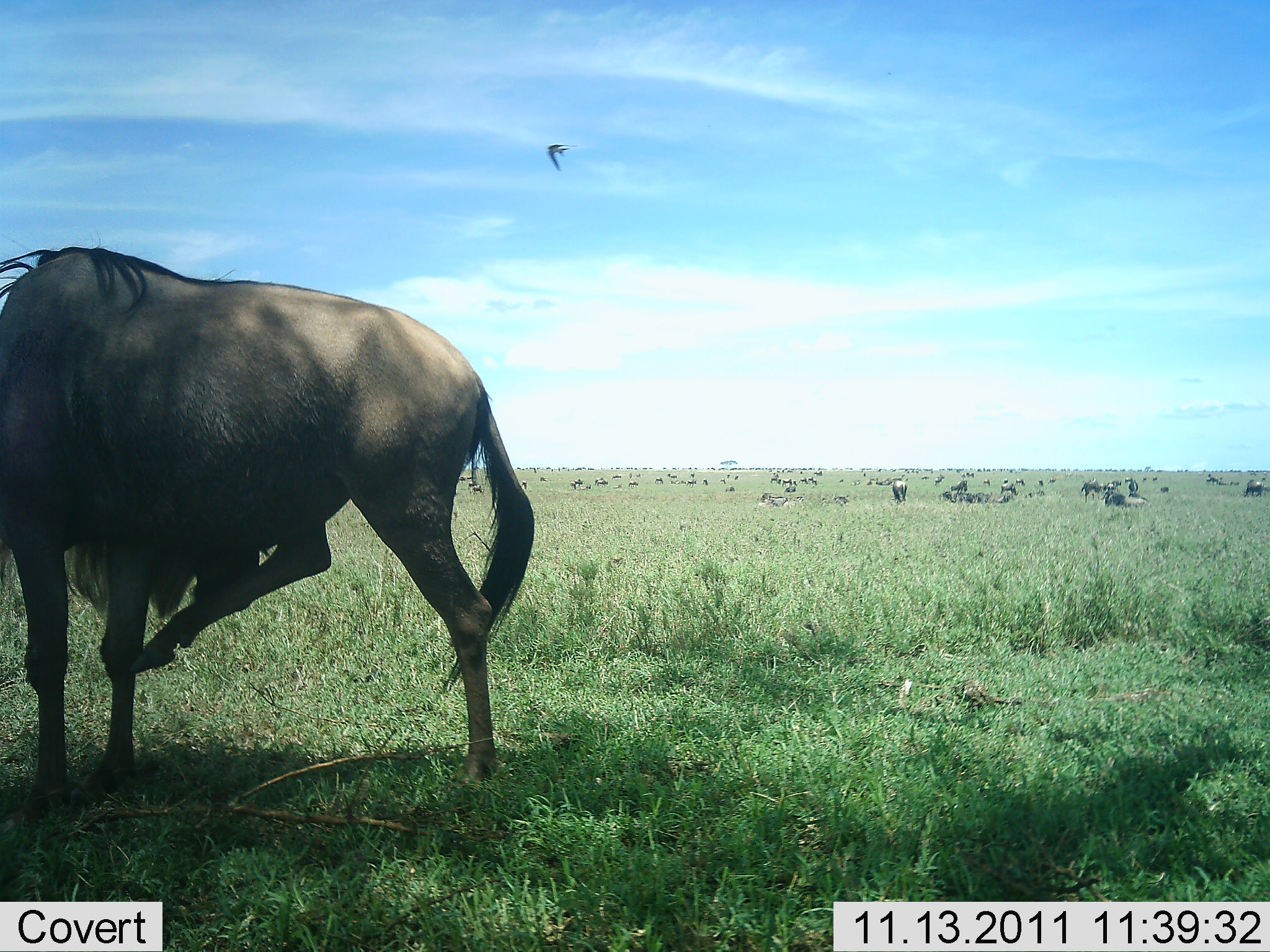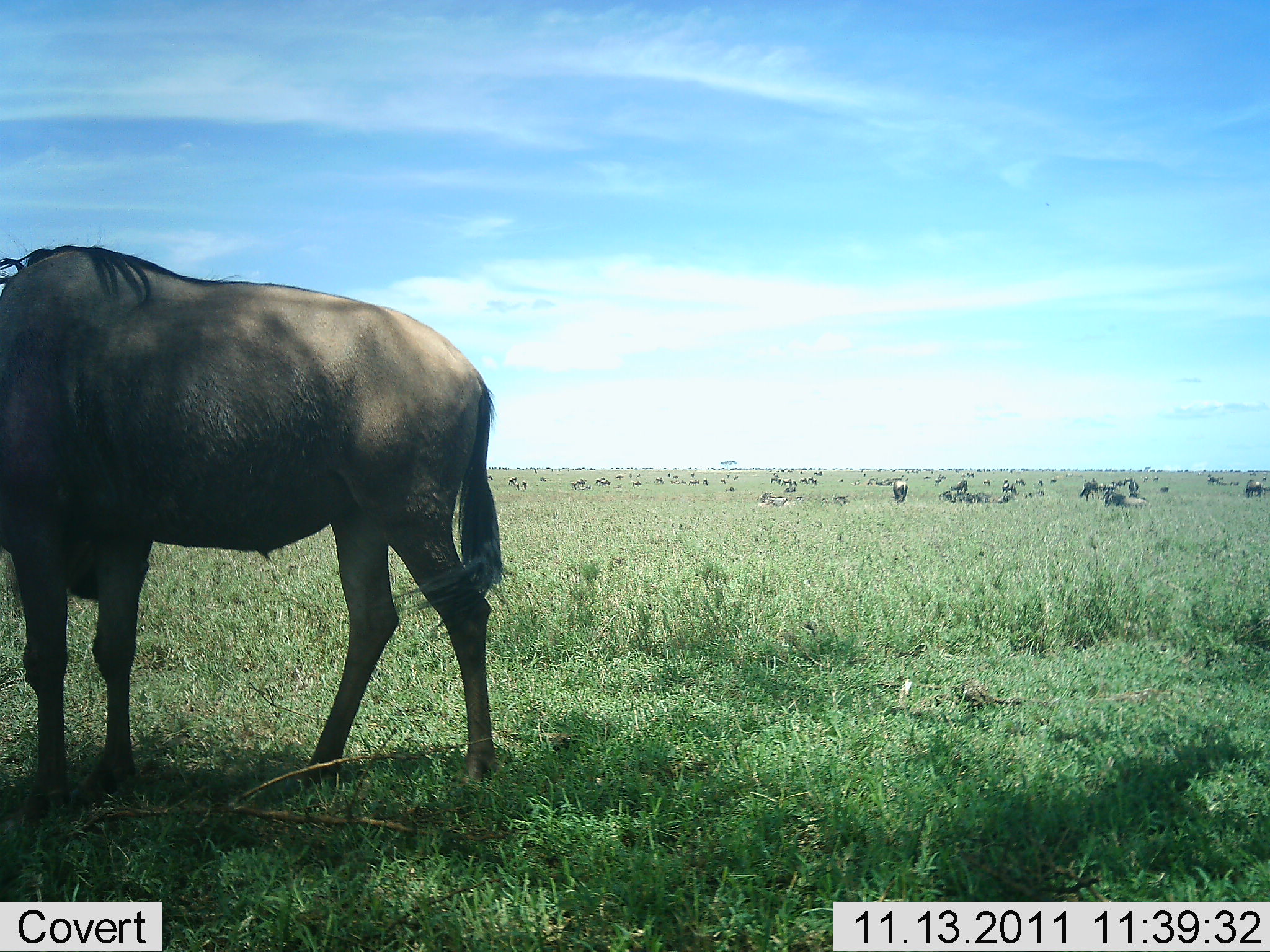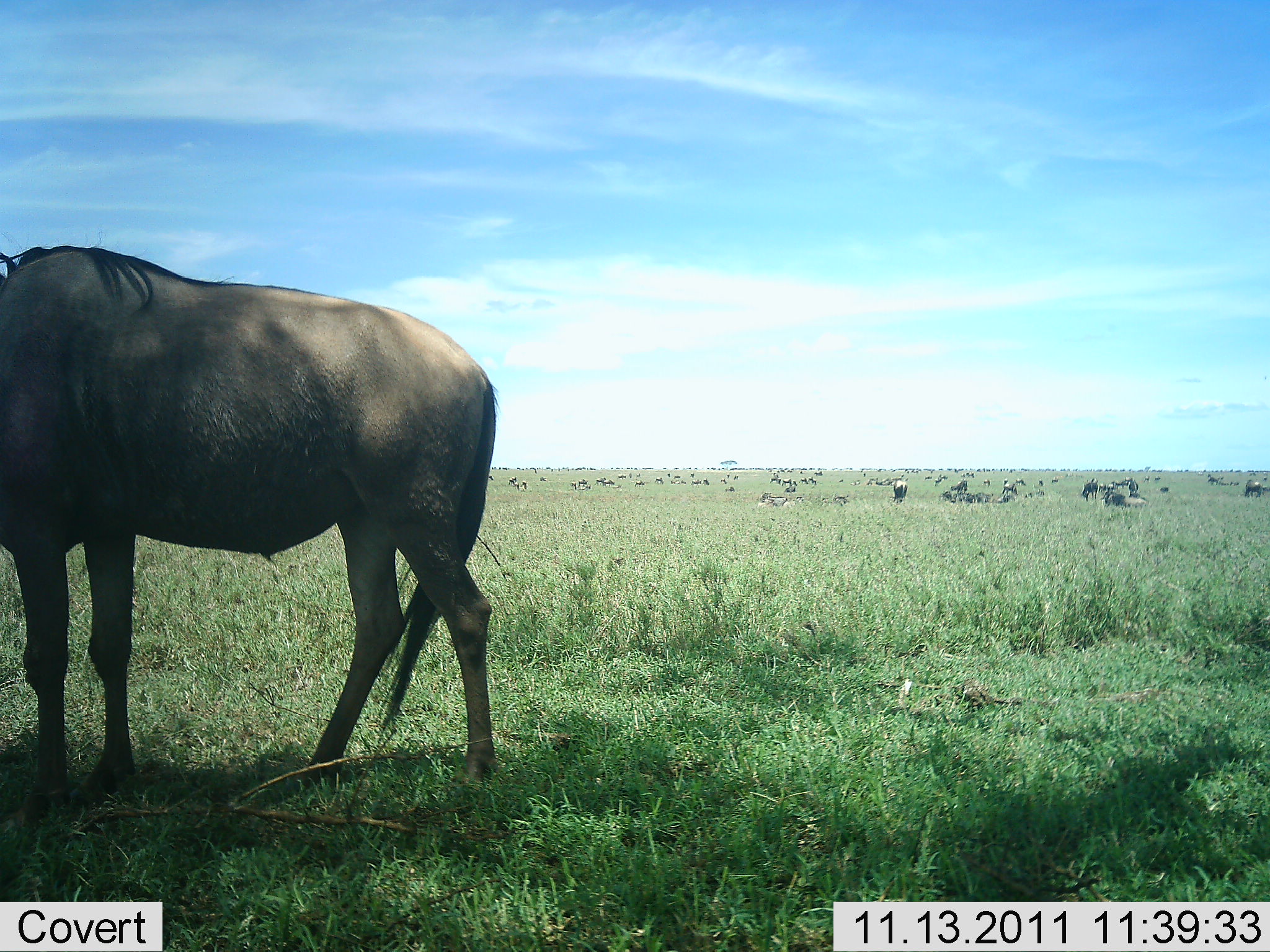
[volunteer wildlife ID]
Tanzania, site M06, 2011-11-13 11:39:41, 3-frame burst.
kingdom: Animalia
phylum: Chordata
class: Mammalia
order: Artiodactyla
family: Bovidae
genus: Connochaetes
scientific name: Connochaetes taurinus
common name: blue wildebeest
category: wildebeest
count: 51+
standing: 81%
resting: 52%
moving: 57%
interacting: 5%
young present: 0%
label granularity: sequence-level